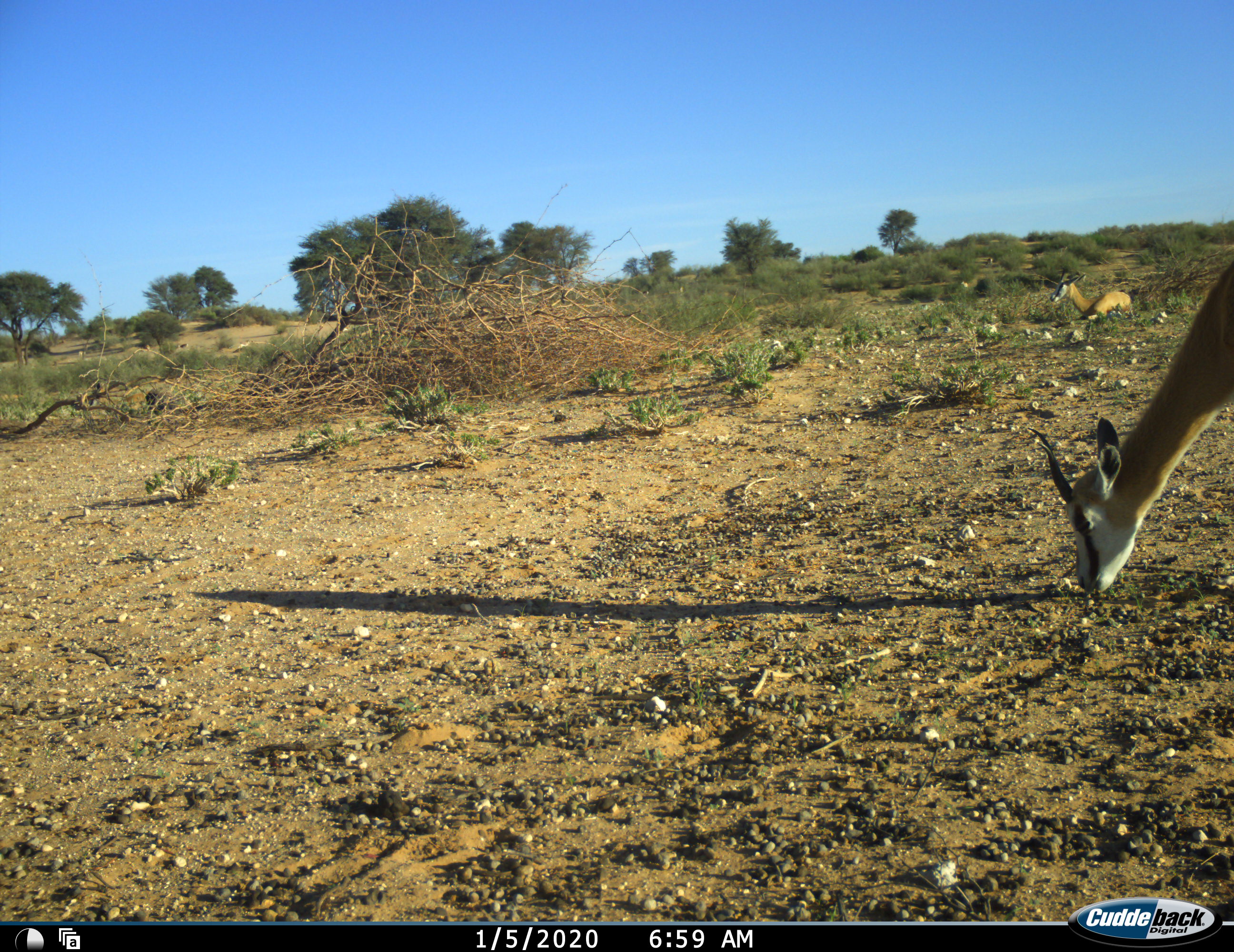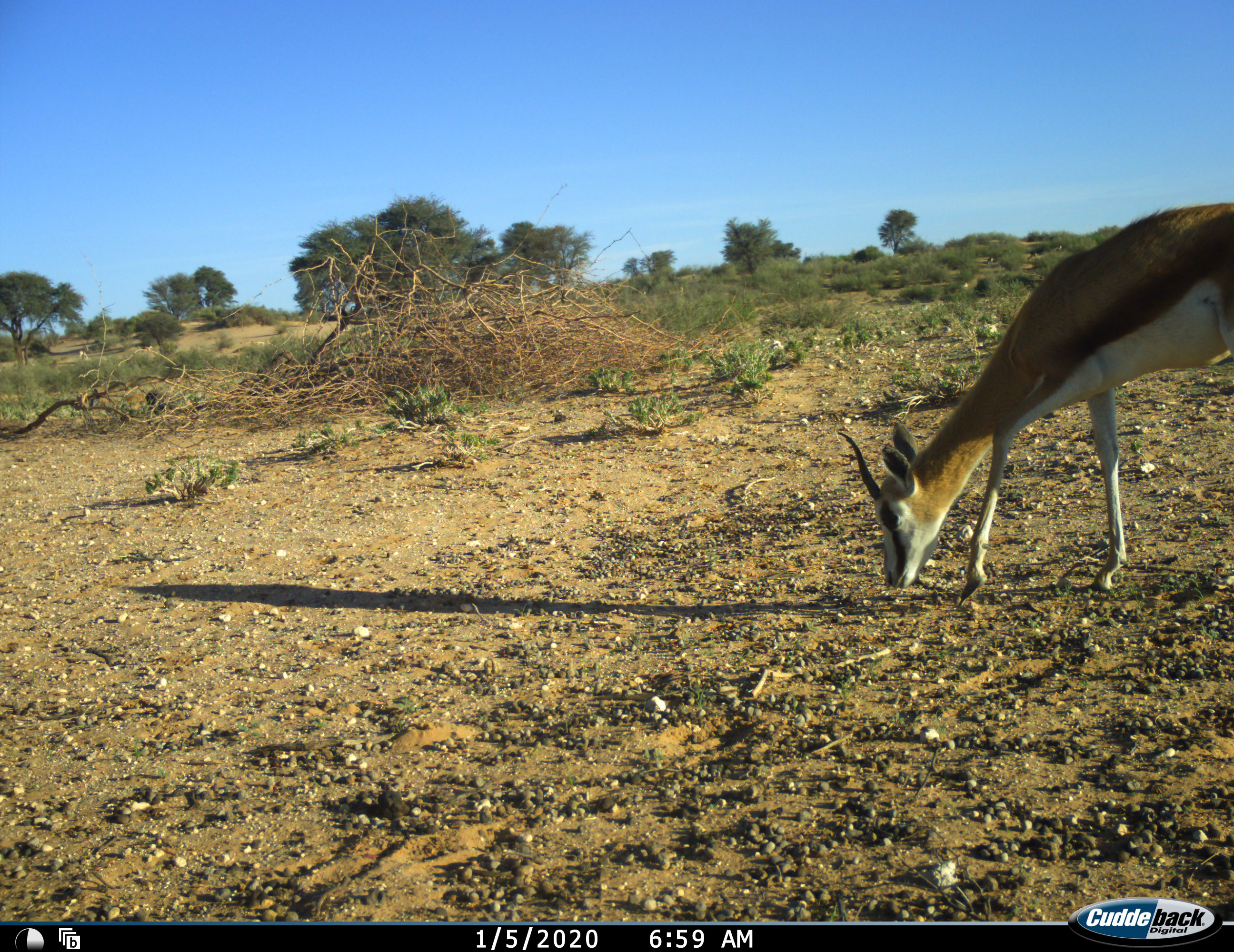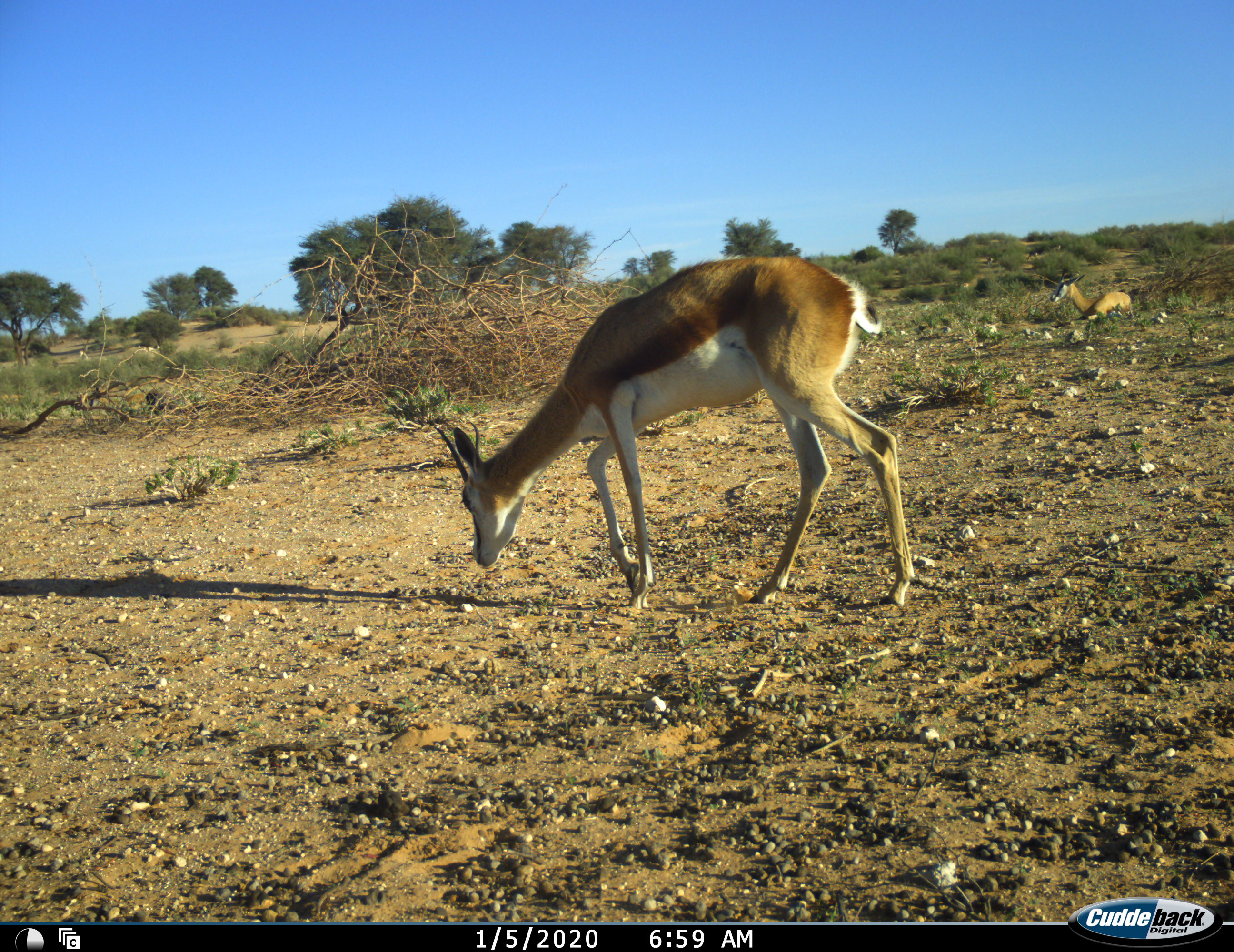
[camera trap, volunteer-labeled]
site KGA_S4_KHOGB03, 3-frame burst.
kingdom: Animalia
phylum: Chordata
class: Mammalia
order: Artiodactyla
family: Bovidae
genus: Antidorcas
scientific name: Antidorcas marsupialis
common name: springbok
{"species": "springbok (Antidorcas marsupialis)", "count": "2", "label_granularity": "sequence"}